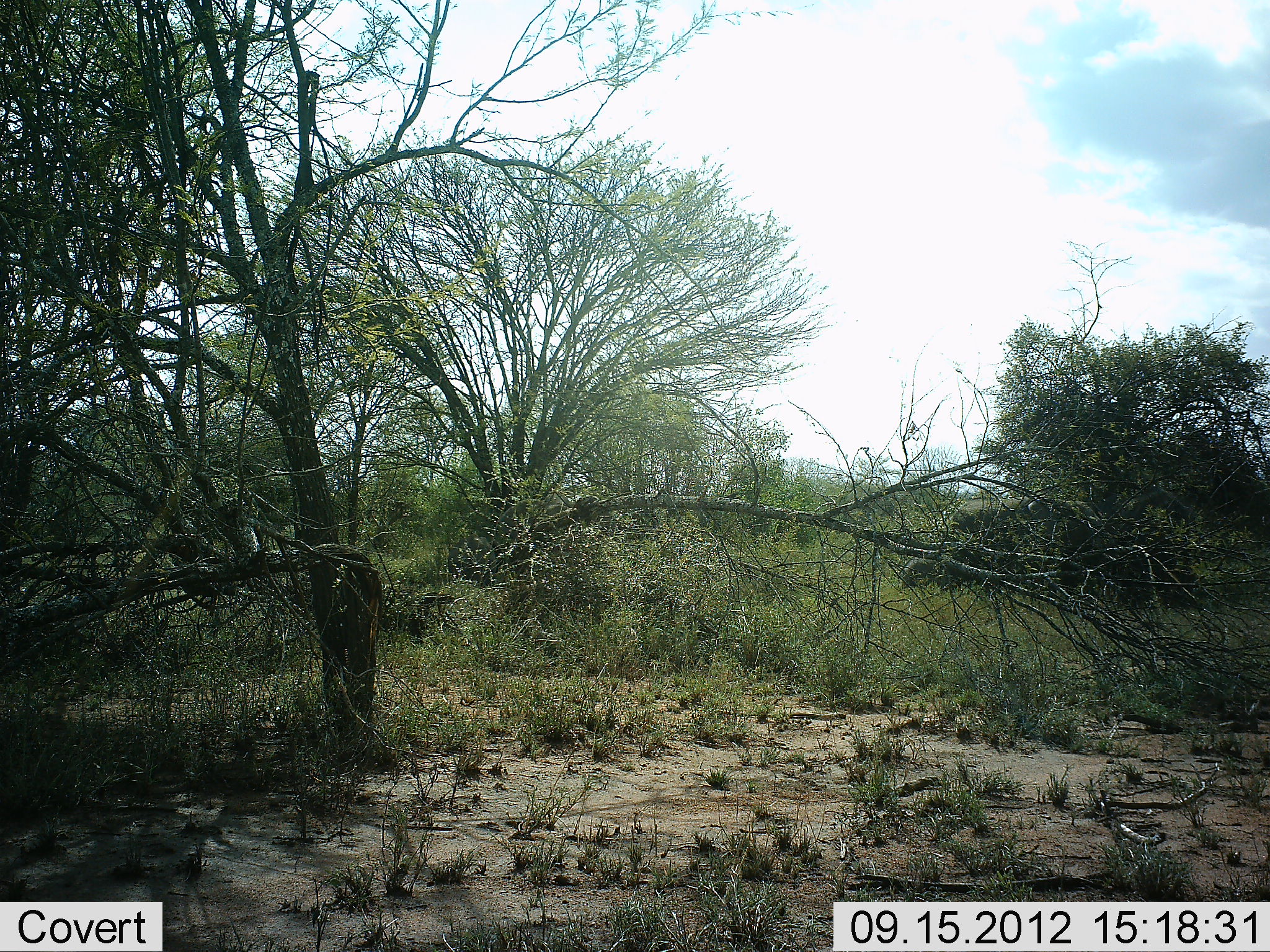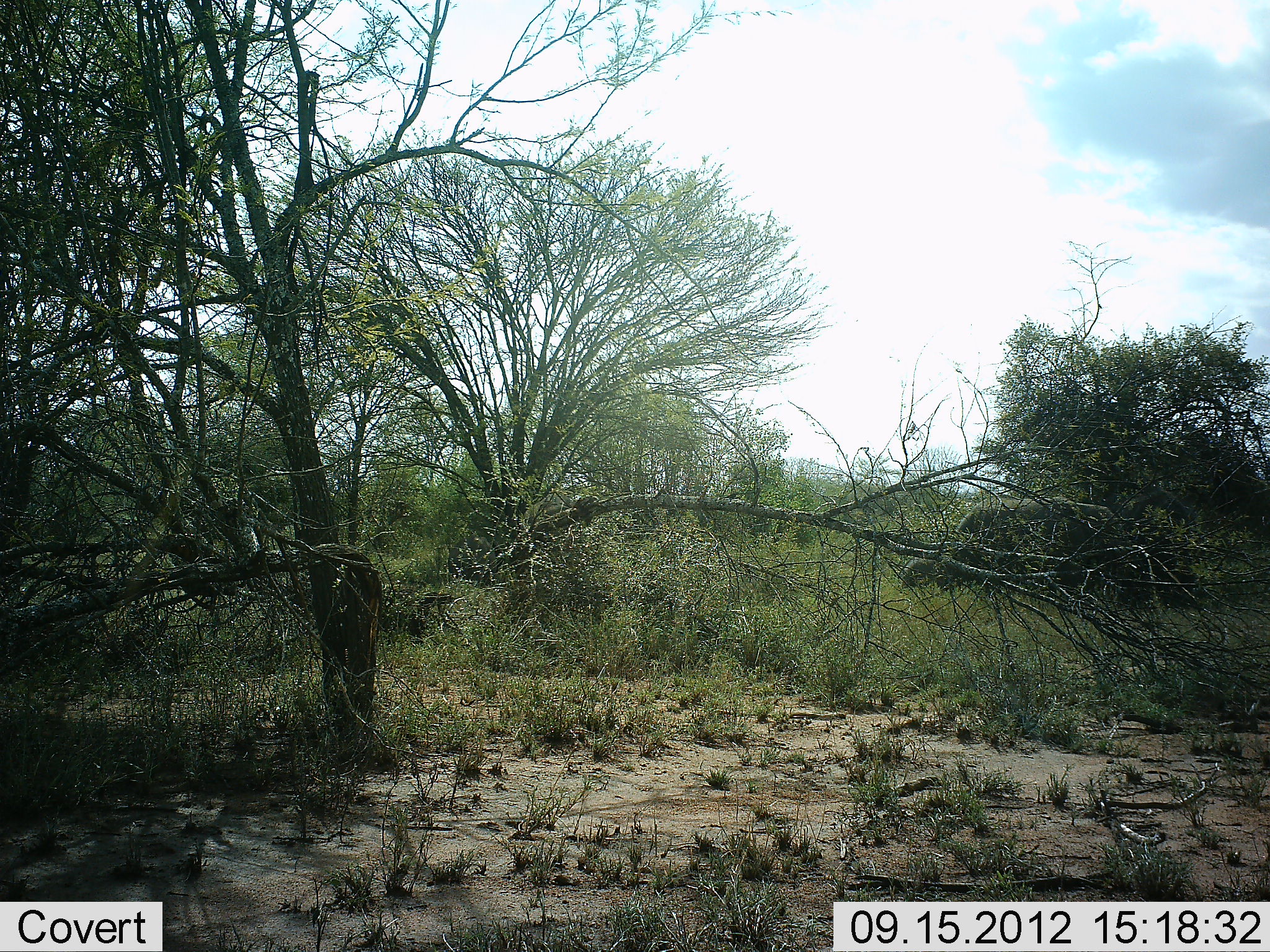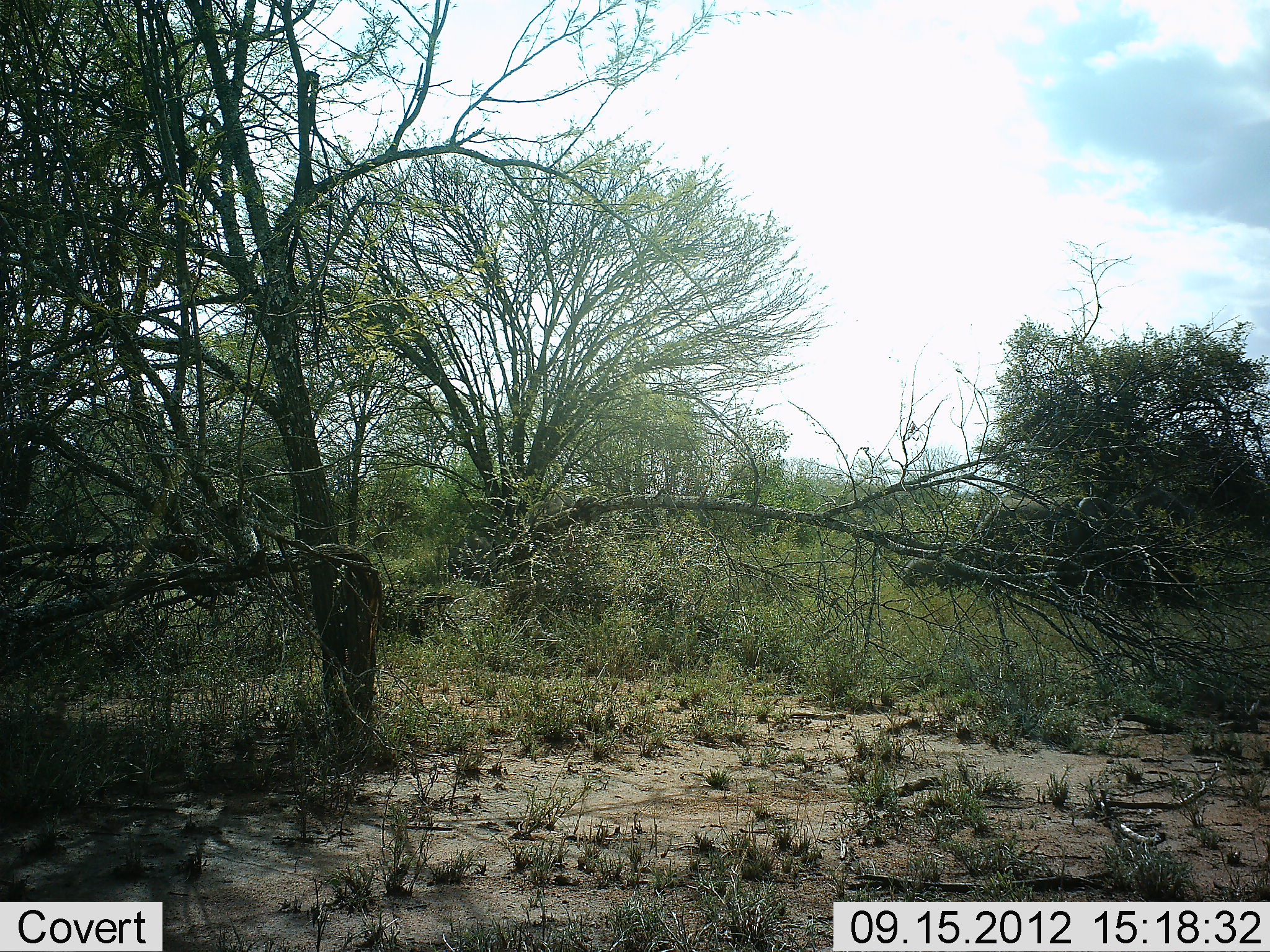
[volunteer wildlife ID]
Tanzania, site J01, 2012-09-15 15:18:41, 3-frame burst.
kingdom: Animalia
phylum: Chordata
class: Mammalia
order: Proboscidea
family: Elephantidae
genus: Loxodonta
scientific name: Loxodonta africana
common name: african bush elephant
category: elephant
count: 2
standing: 0%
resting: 0%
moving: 100%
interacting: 0%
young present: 0%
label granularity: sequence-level